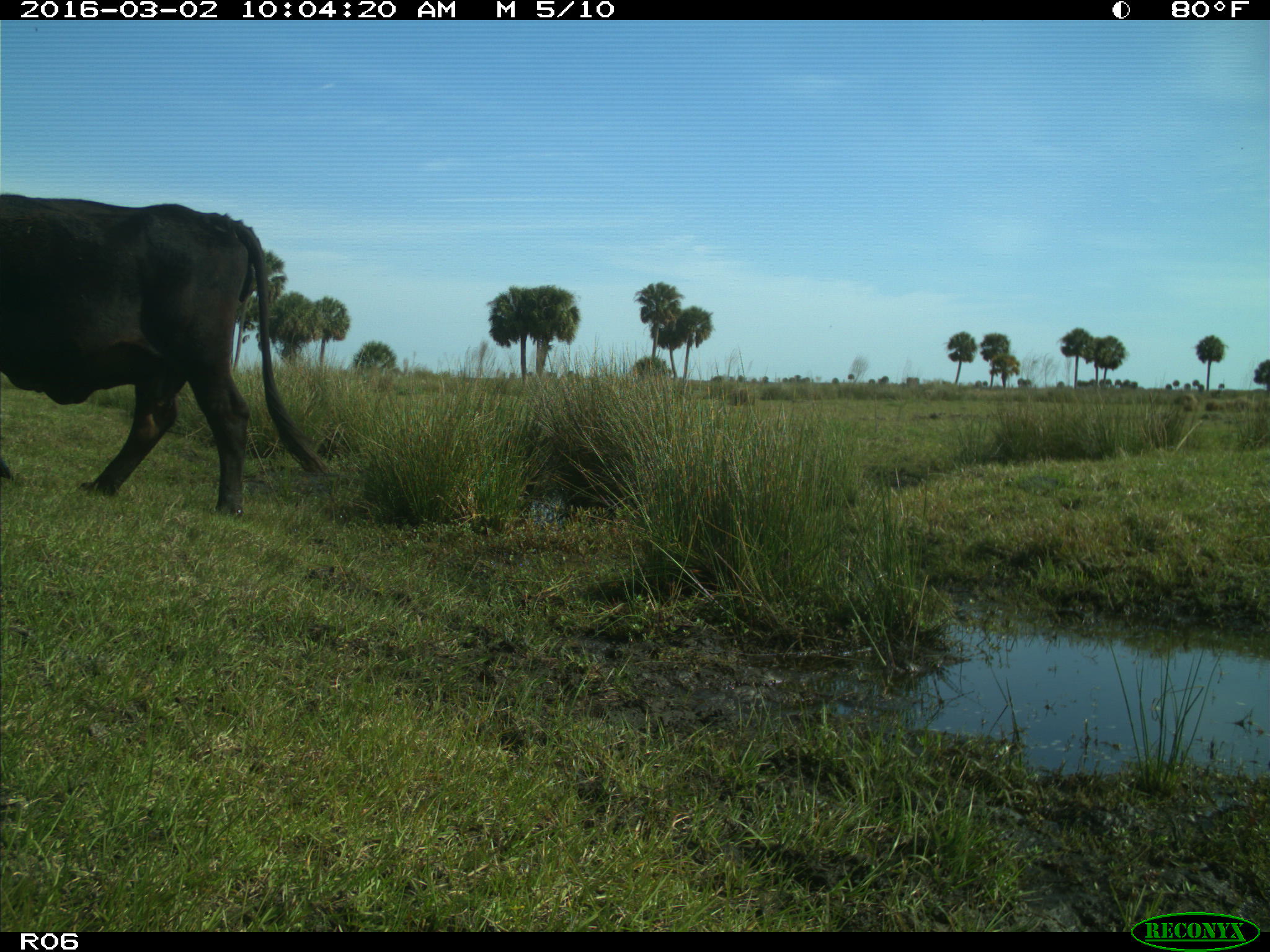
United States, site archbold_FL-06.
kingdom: Animalia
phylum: Chordata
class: Mammalia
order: Artiodactyla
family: Bovidae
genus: Bos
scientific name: Bos taurus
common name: domestic cow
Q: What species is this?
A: Bos taurus (domestic cow).